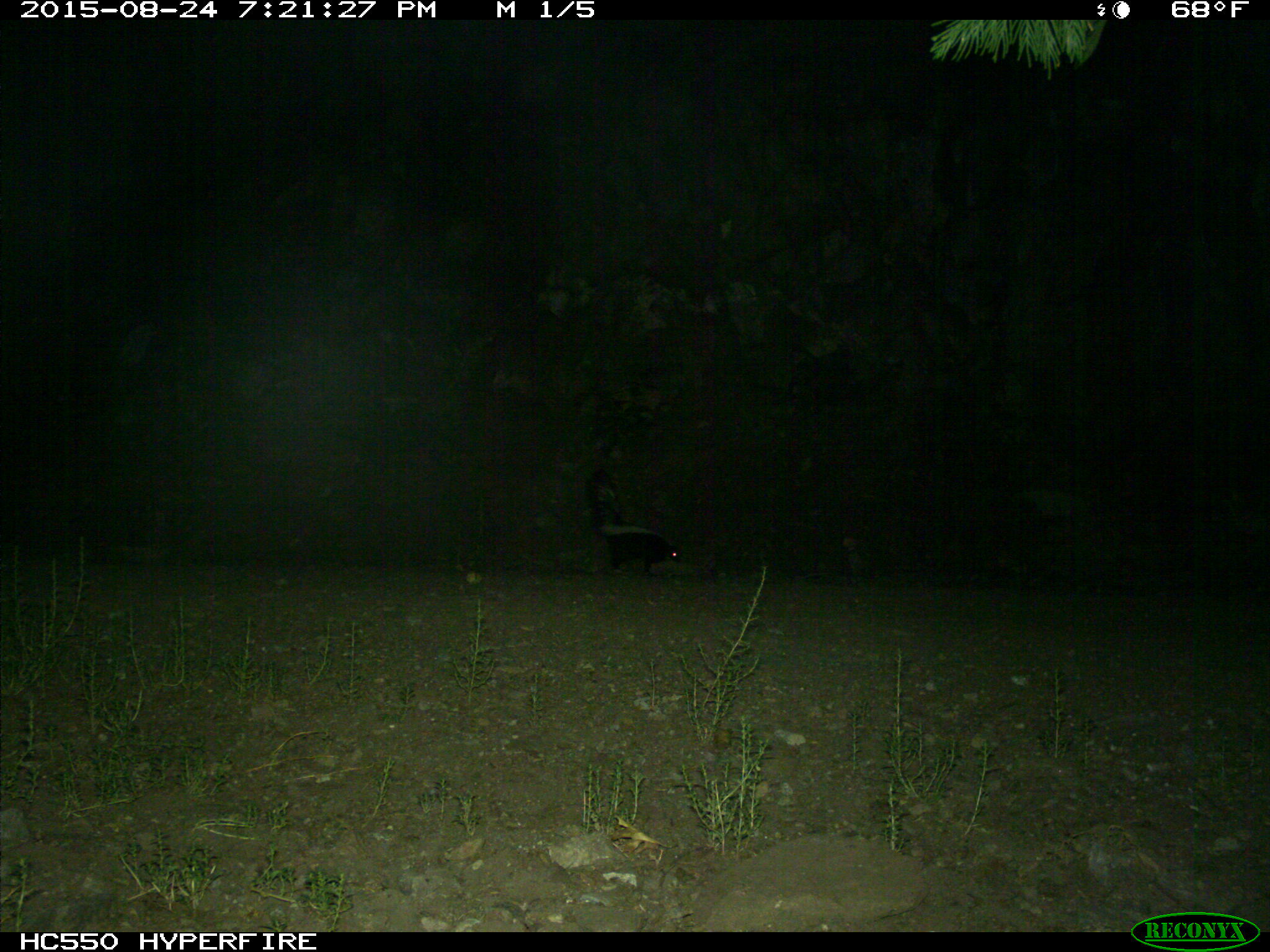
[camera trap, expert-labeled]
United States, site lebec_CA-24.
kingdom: Animalia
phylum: Chordata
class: Mammalia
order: Carnivora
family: Mephitidae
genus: Mephitis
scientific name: Mephitis mephitis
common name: striped skunk